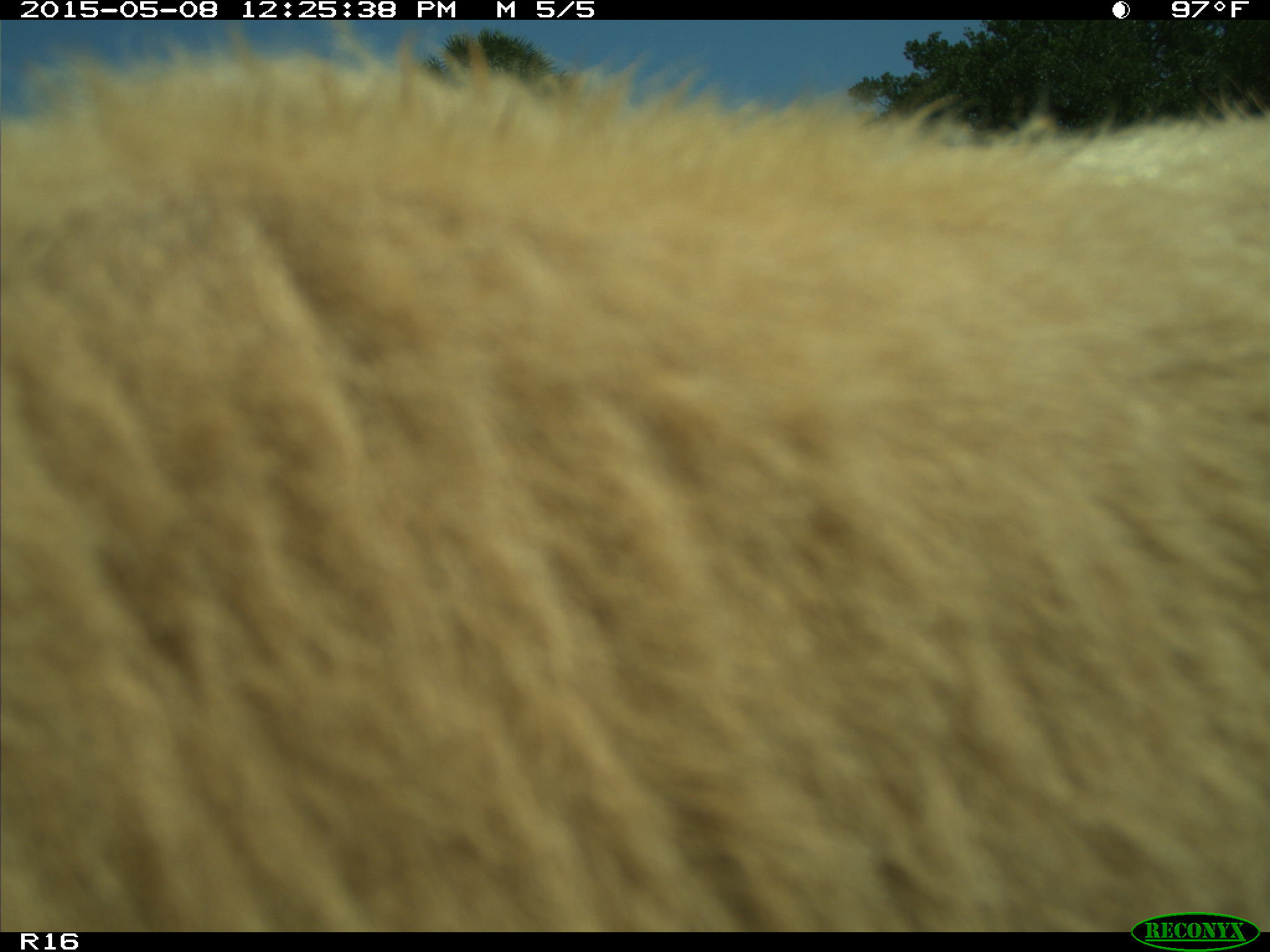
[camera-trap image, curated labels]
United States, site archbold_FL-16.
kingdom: Animalia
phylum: Chordata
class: Mammalia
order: Artiodactyla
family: Bovidae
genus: Bos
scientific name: Bos taurus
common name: domestic cow